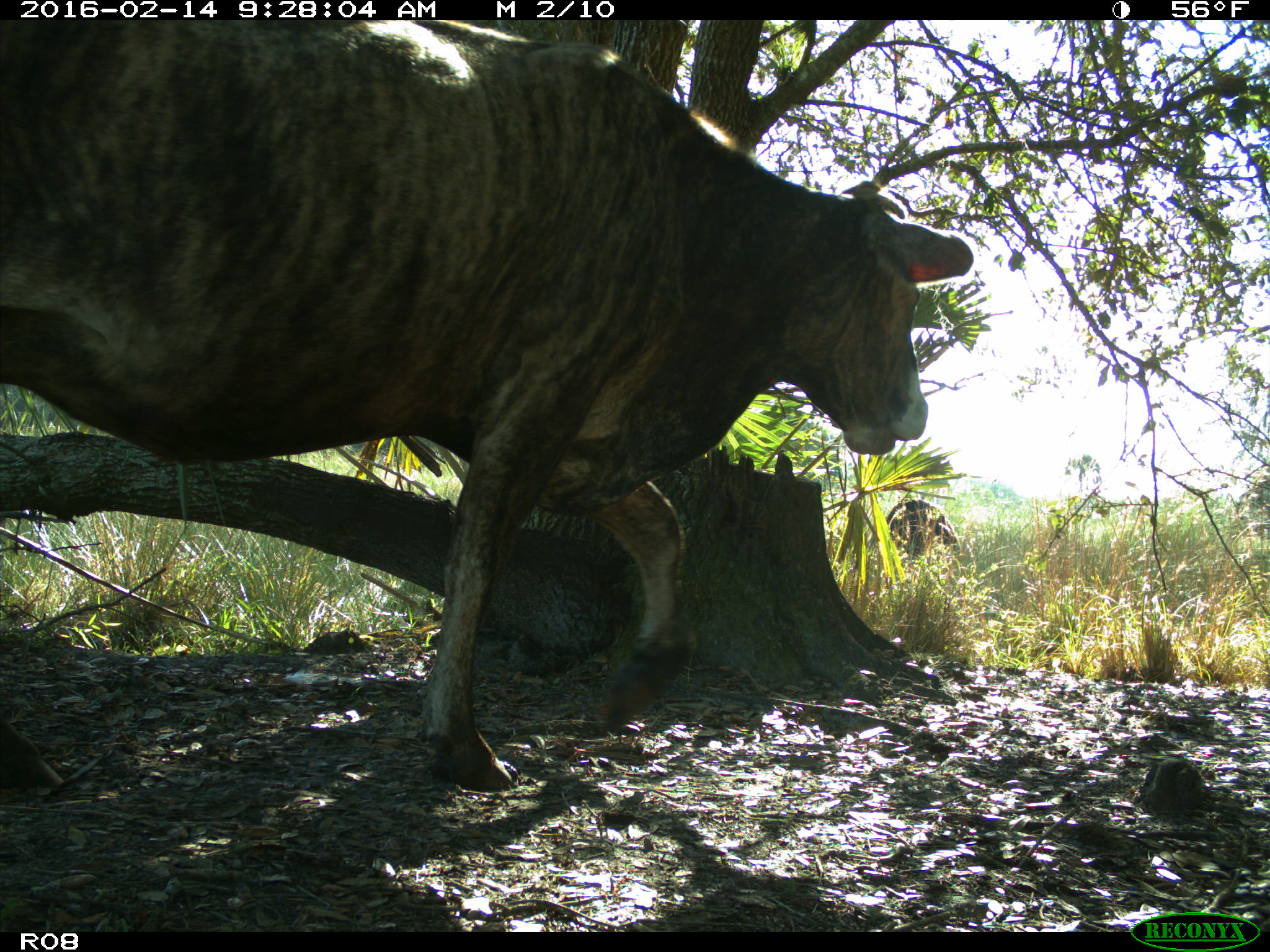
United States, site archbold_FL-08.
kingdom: Animalia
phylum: Chordata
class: Mammalia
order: Artiodactyla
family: Bovidae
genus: Bos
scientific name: Bos taurus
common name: domestic cow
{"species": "Bos taurus (domestic cow)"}